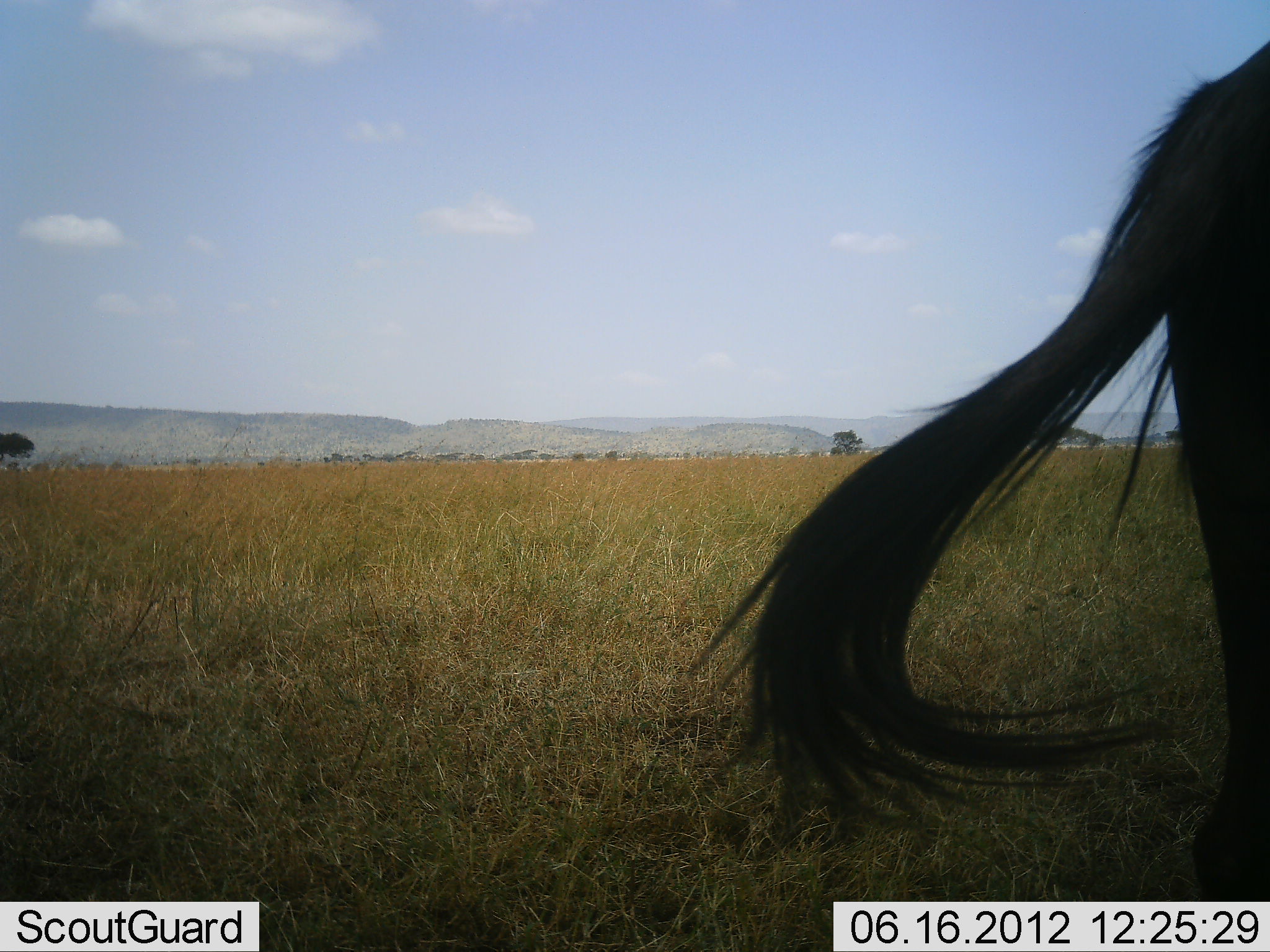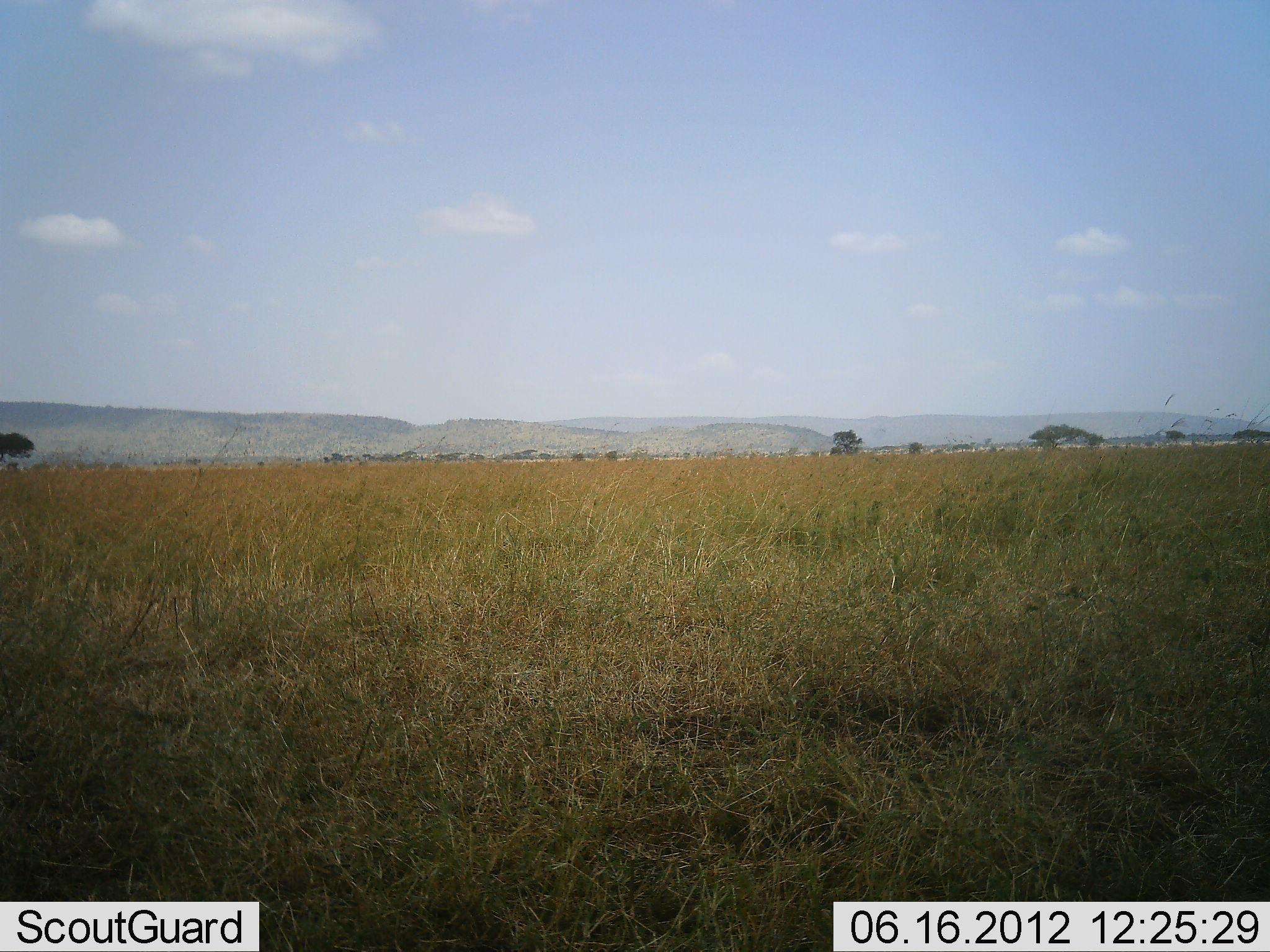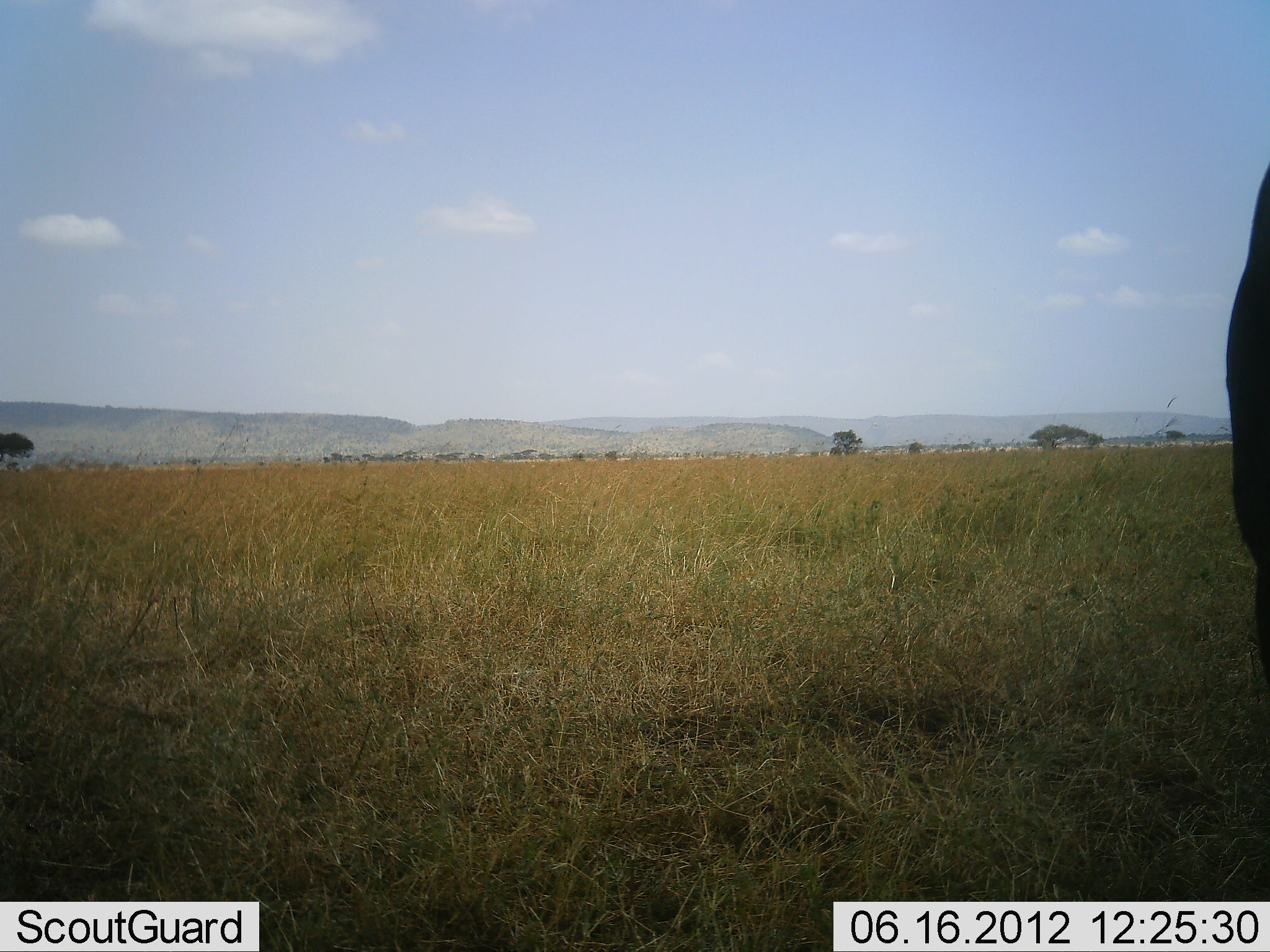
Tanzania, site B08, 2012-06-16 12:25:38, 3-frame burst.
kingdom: Animalia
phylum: Chordata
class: Mammalia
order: Artiodactyla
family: Bovidae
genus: Connochaetes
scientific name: Connochaetes taurinus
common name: blue wildebeest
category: wildebeest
Wildebeest (blue wildebeest) (Connochaetes taurinus), count 1. Behavior (volunteer vote fractions): standing 50%, resting 0%, moving 50%, interacting 0%. Young present (vote fraction): 0%. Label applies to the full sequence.